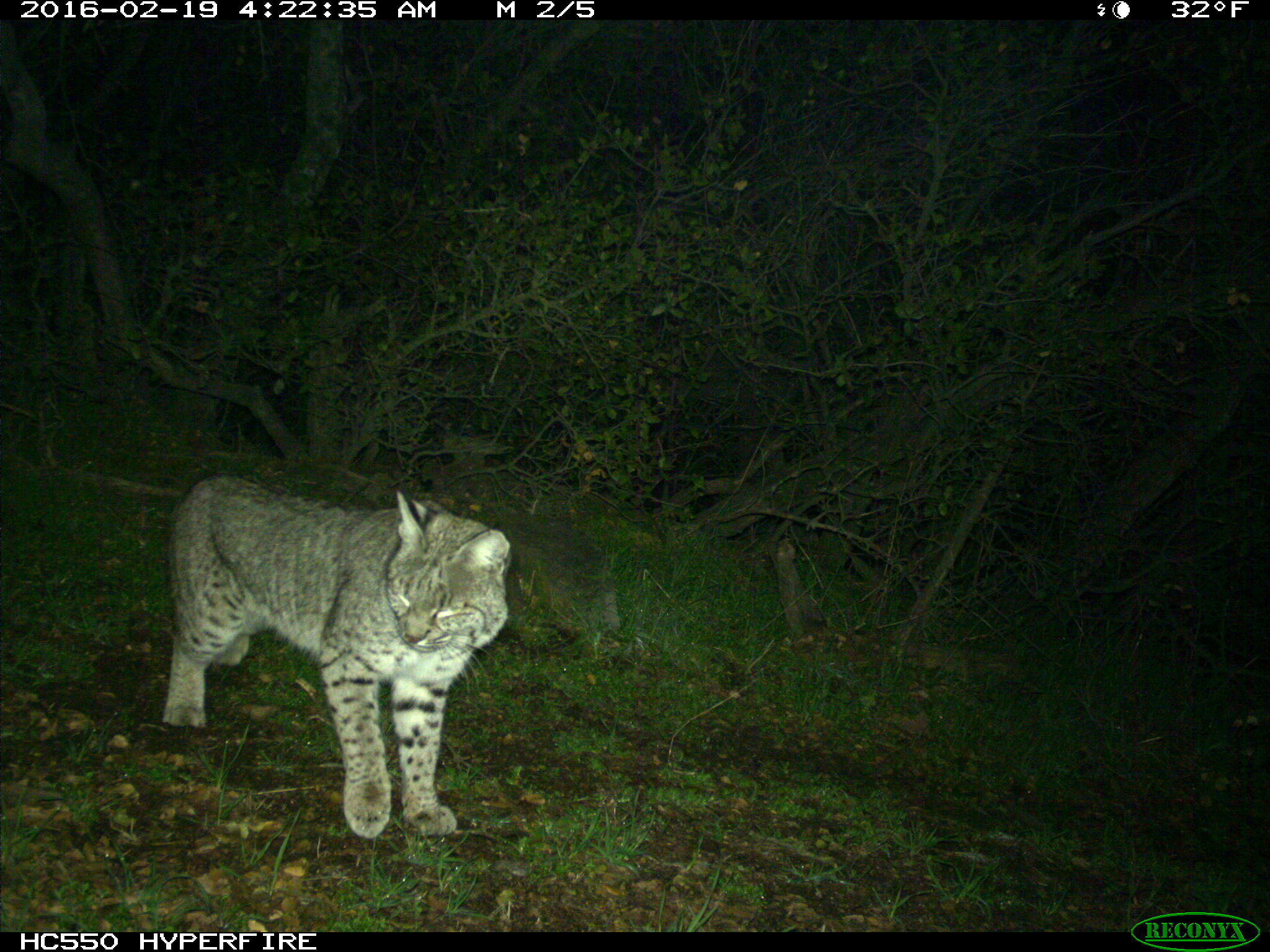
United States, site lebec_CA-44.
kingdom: Animalia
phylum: Chordata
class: Mammalia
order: Carnivora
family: Felidae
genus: Lynx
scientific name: Lynx rufus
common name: bobcat